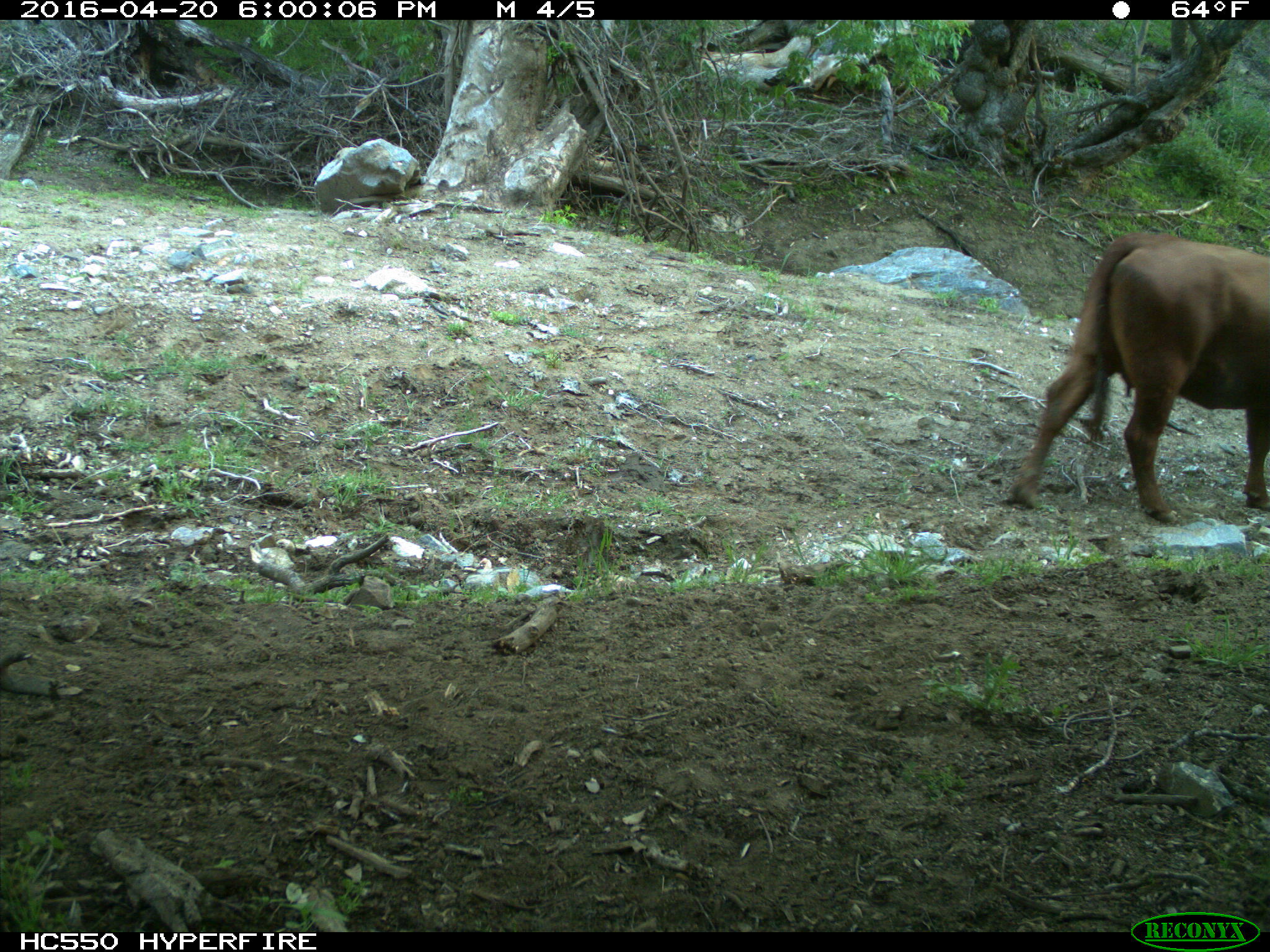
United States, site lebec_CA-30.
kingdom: Animalia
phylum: Chordata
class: Mammalia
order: Artiodactyla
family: Bovidae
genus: Bos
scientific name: Bos taurus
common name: domestic cow